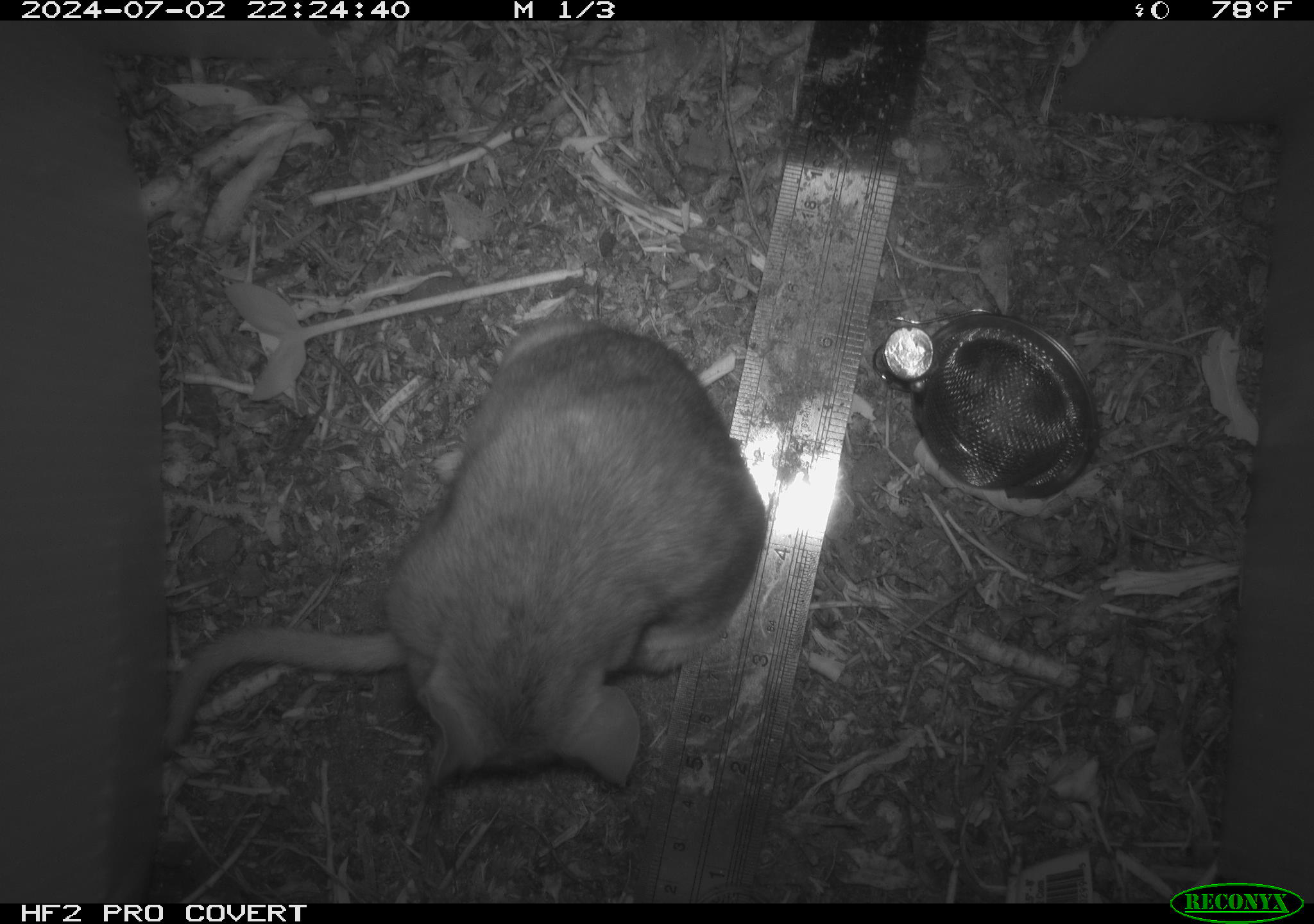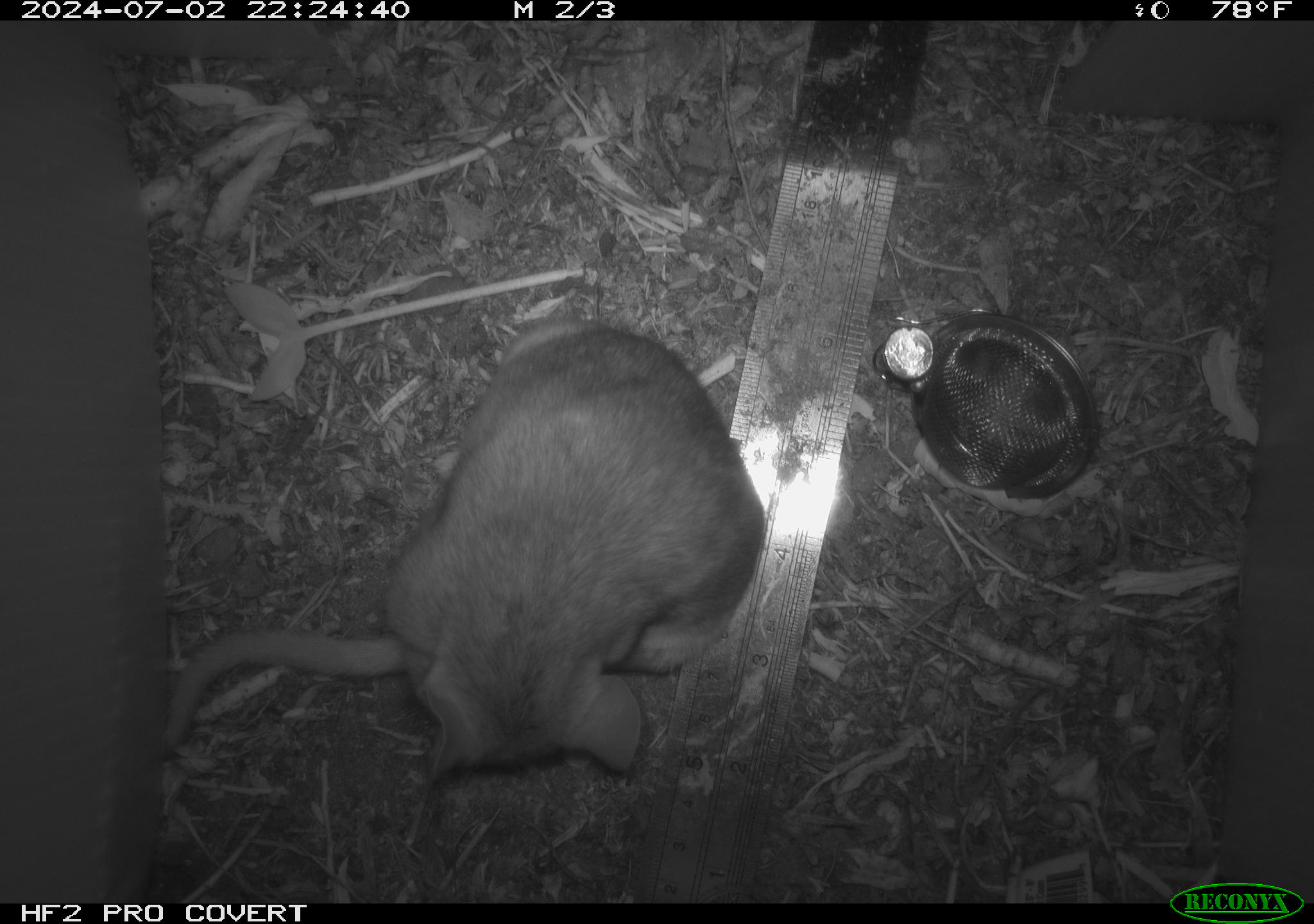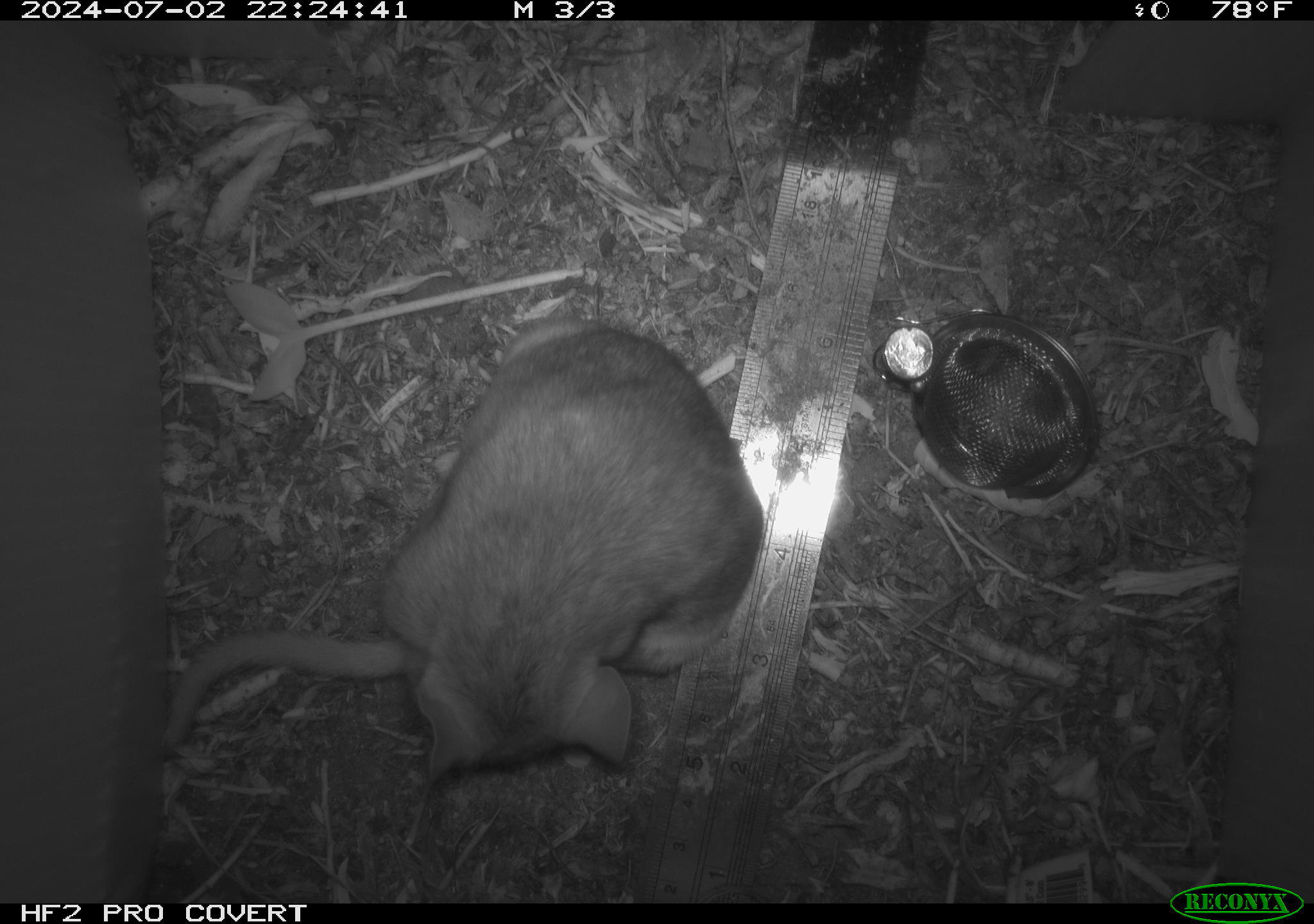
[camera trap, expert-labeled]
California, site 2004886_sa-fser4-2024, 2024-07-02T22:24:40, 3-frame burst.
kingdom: Animalia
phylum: Chordata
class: Mammalia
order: Rodentia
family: Sciuridae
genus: Neotamias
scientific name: Neotamias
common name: western chipmunks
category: neotamias species